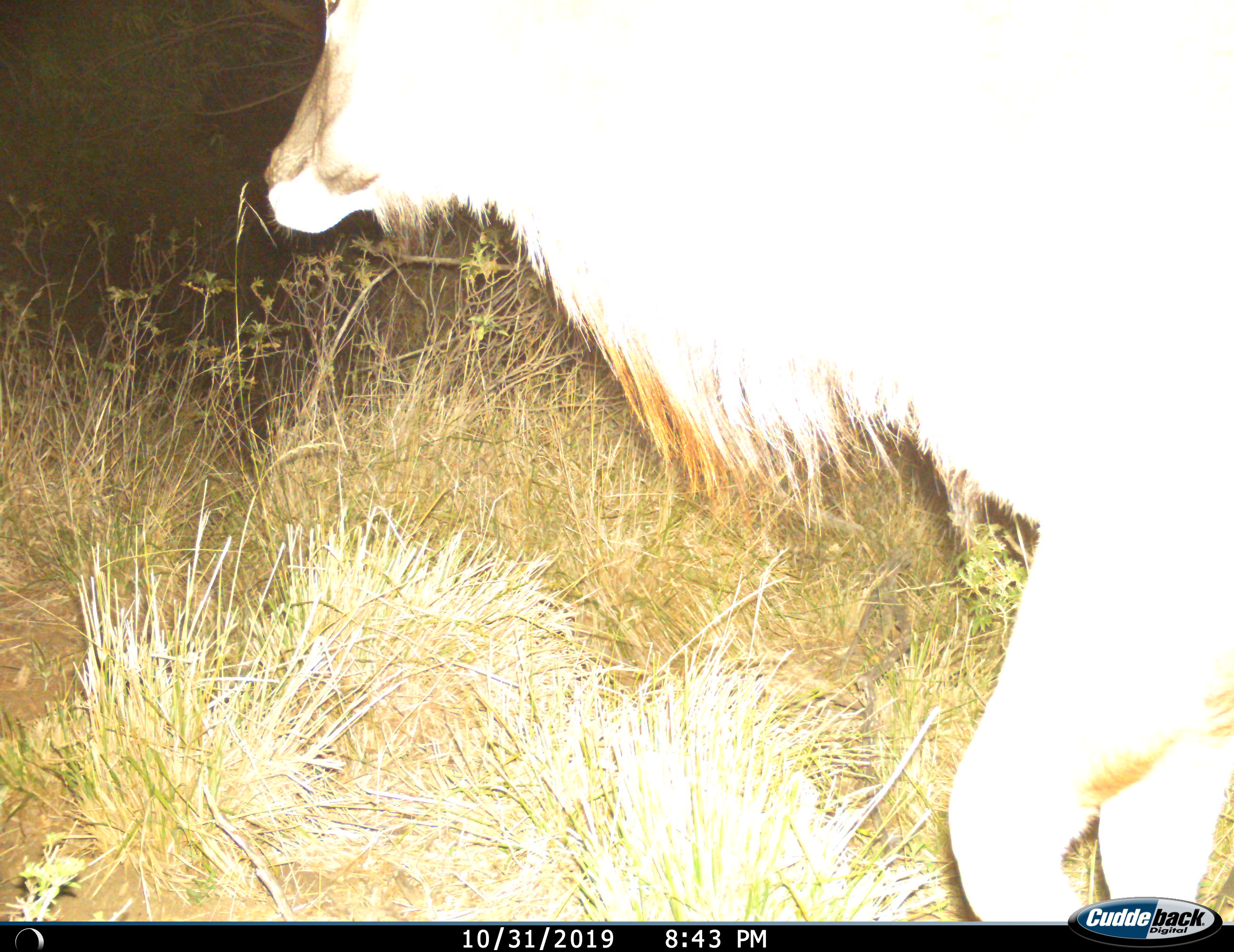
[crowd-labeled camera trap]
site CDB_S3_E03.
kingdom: Animalia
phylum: Chordata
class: Mammalia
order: Artiodactyla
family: Bovidae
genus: Tragelaphus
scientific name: Tragelaphus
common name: kudu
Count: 1.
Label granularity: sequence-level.